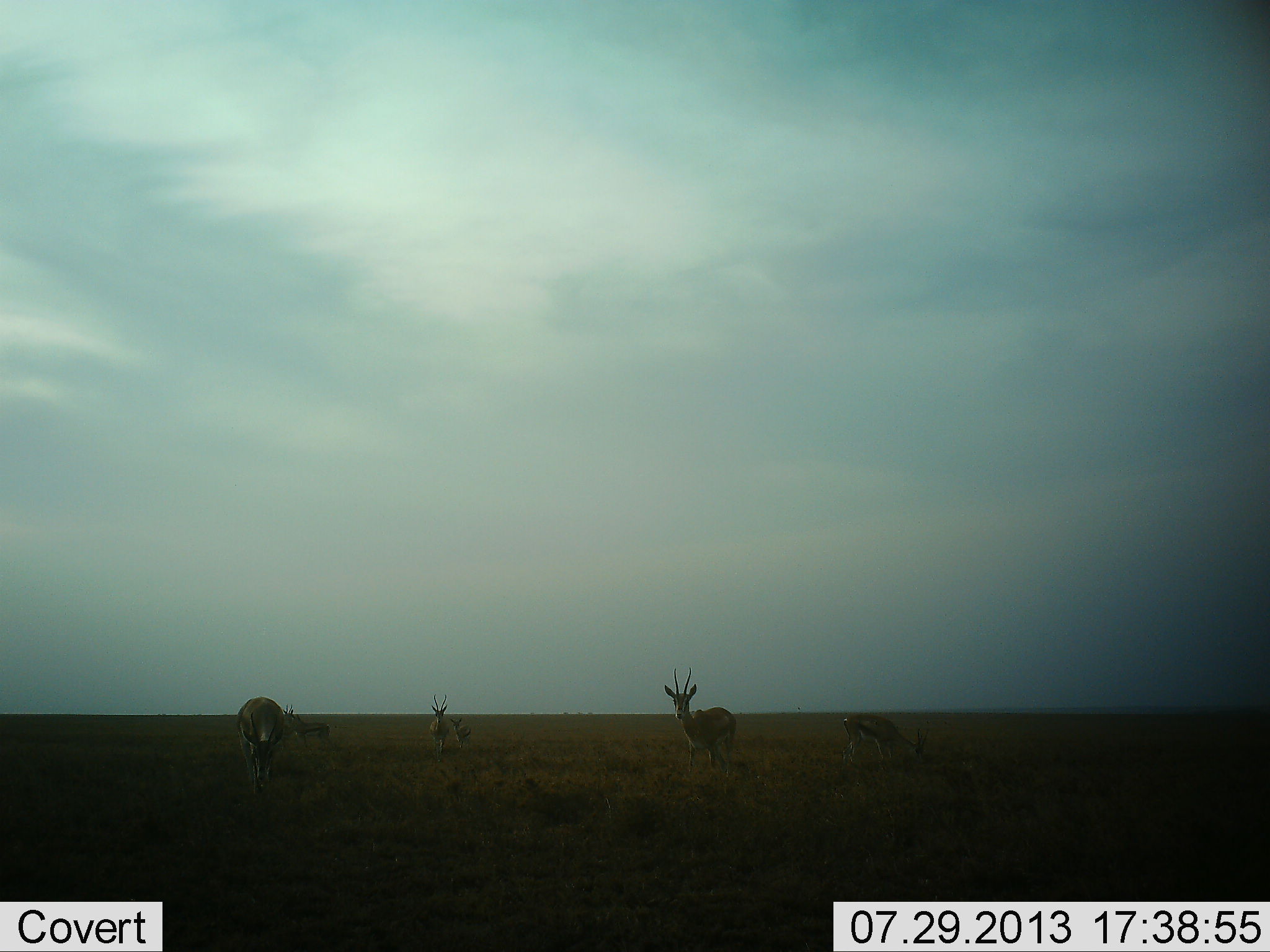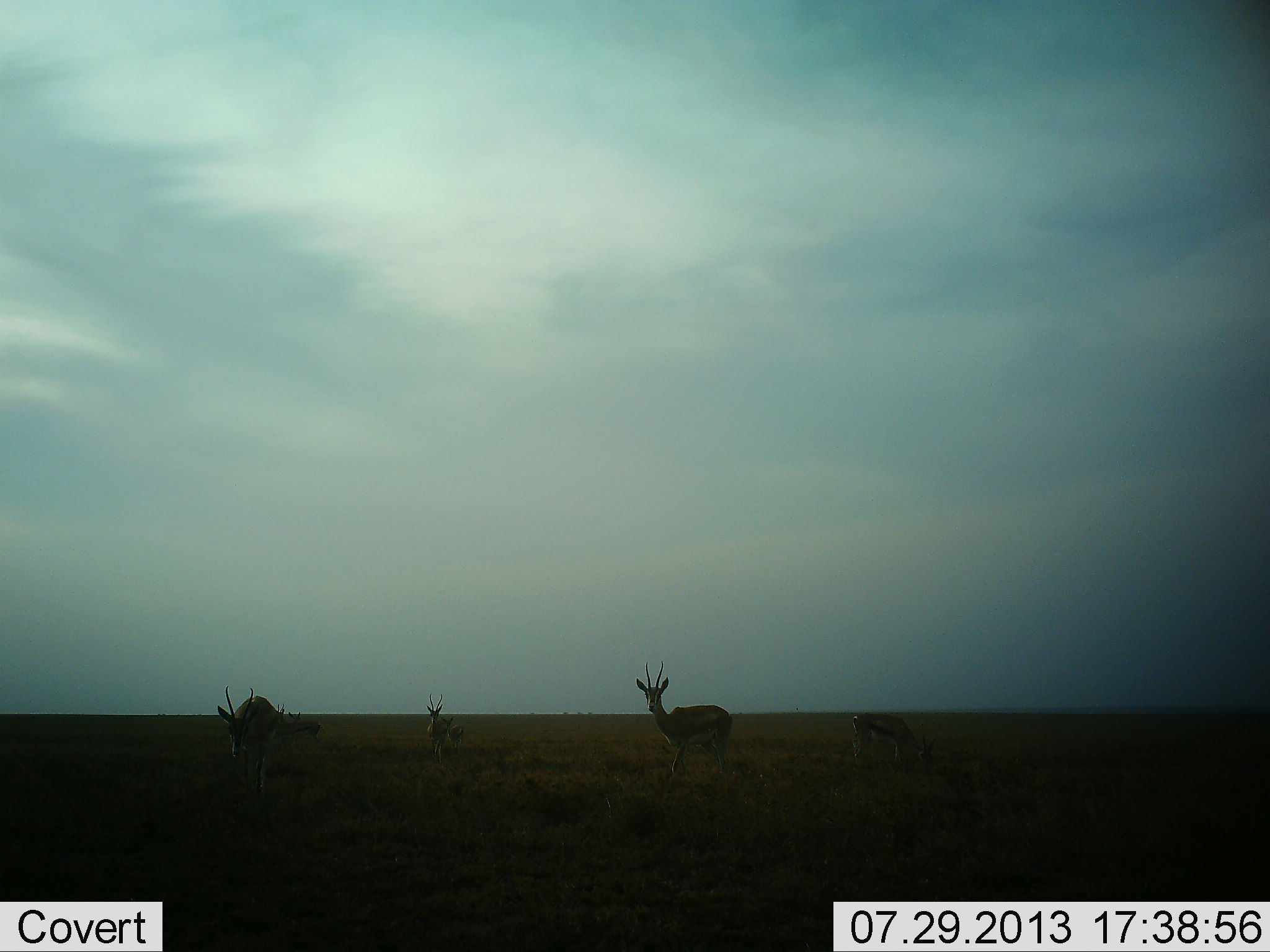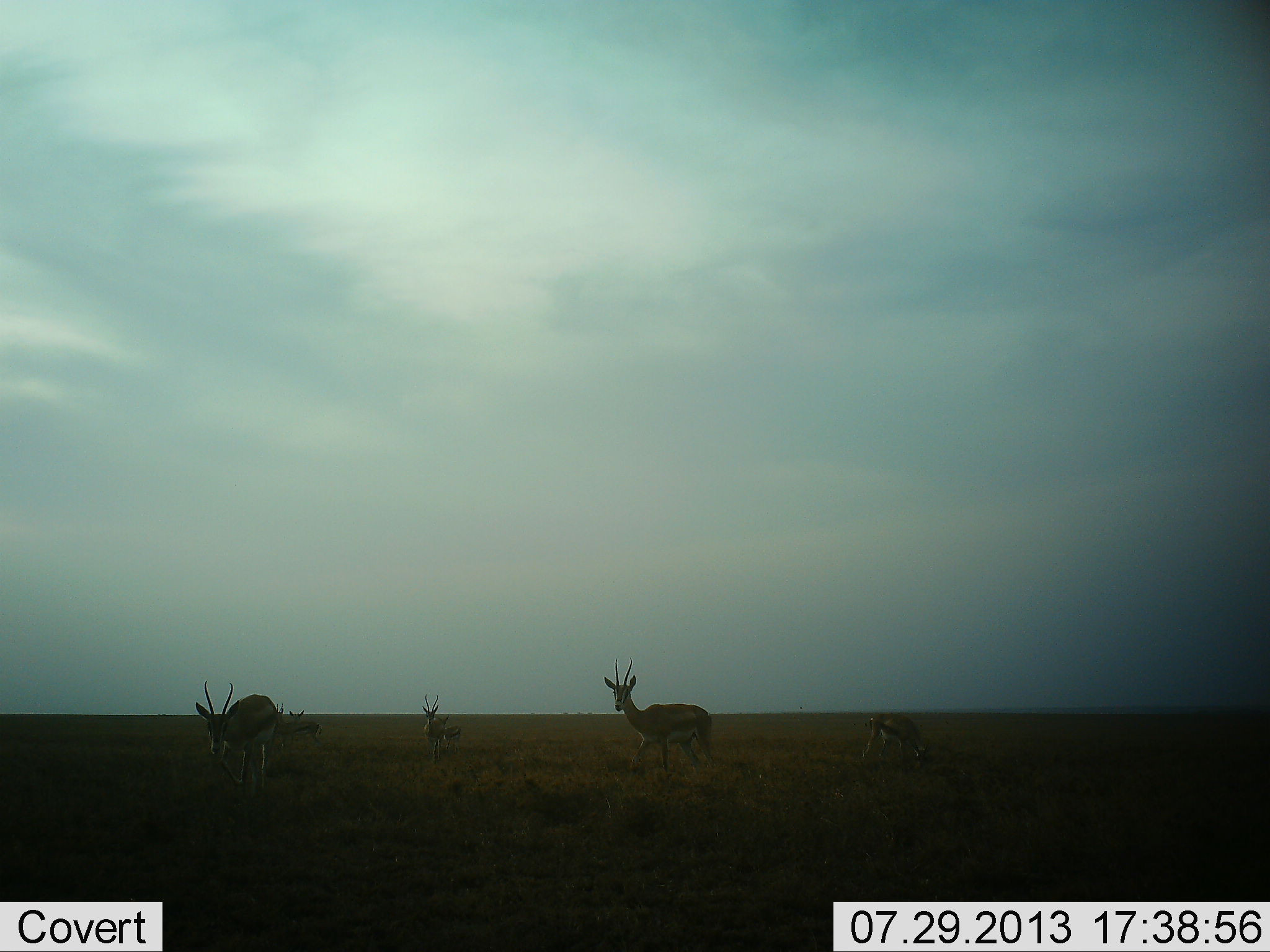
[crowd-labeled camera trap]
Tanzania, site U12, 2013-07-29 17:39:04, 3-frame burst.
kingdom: Animalia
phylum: Chordata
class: Mammalia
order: Artiodactyla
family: Bovidae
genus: Eudorcas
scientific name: Eudorcas thomsonii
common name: thomson's gazelle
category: gazellethomsons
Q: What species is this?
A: Gazellethomsons (thomson's gazelle) (Eudorcas thomsonii).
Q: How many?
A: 4.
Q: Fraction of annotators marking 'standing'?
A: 60%.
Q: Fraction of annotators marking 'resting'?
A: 10%.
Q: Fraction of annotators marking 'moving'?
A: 60%.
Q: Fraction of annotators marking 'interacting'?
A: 0%.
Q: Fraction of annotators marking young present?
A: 0%.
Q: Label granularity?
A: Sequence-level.